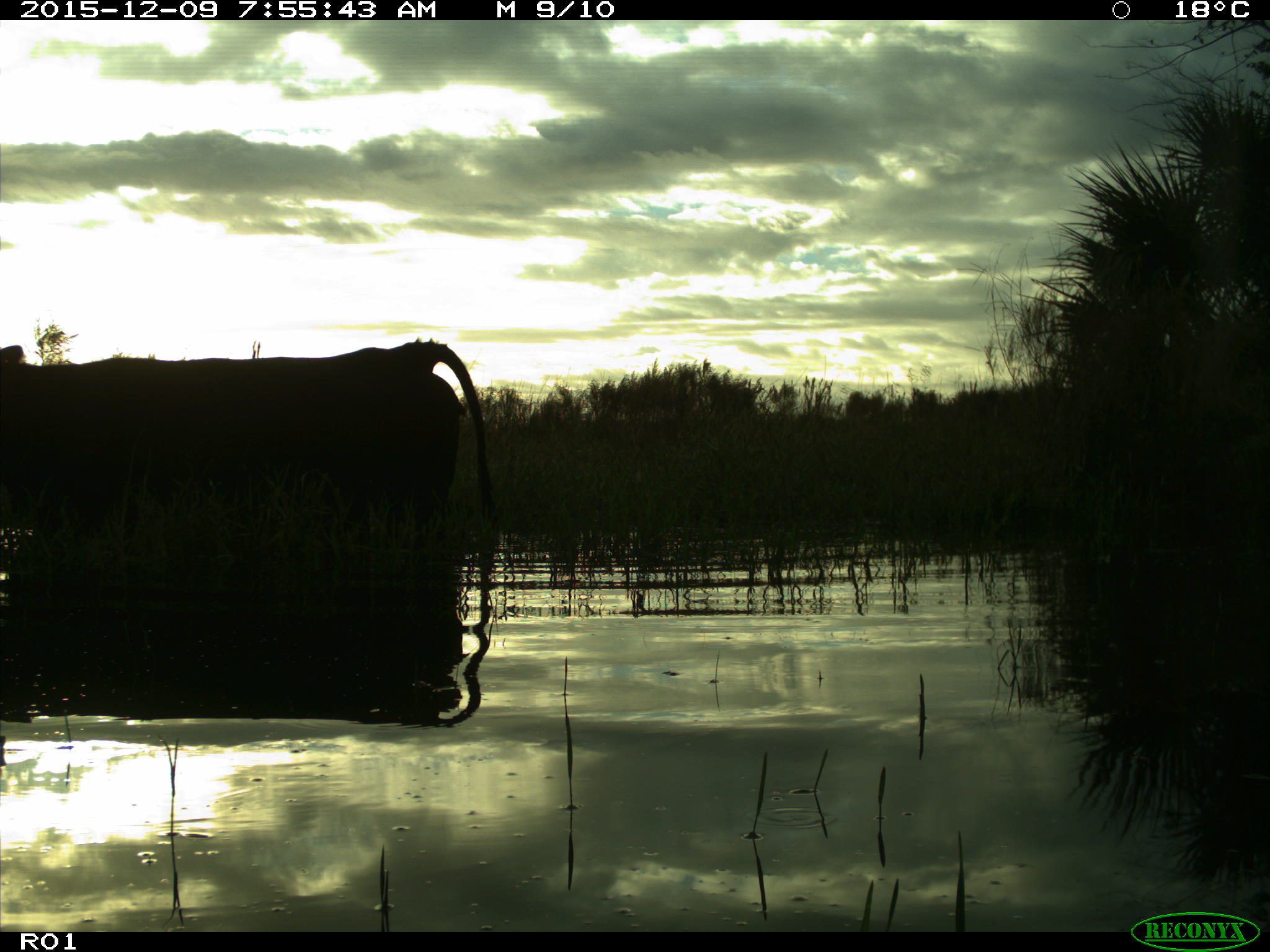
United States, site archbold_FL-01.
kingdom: Animalia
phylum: Chordata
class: Mammalia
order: Artiodactyla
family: Bovidae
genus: Bos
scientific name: Bos taurus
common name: domestic cow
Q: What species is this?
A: Bos taurus (domestic cow).